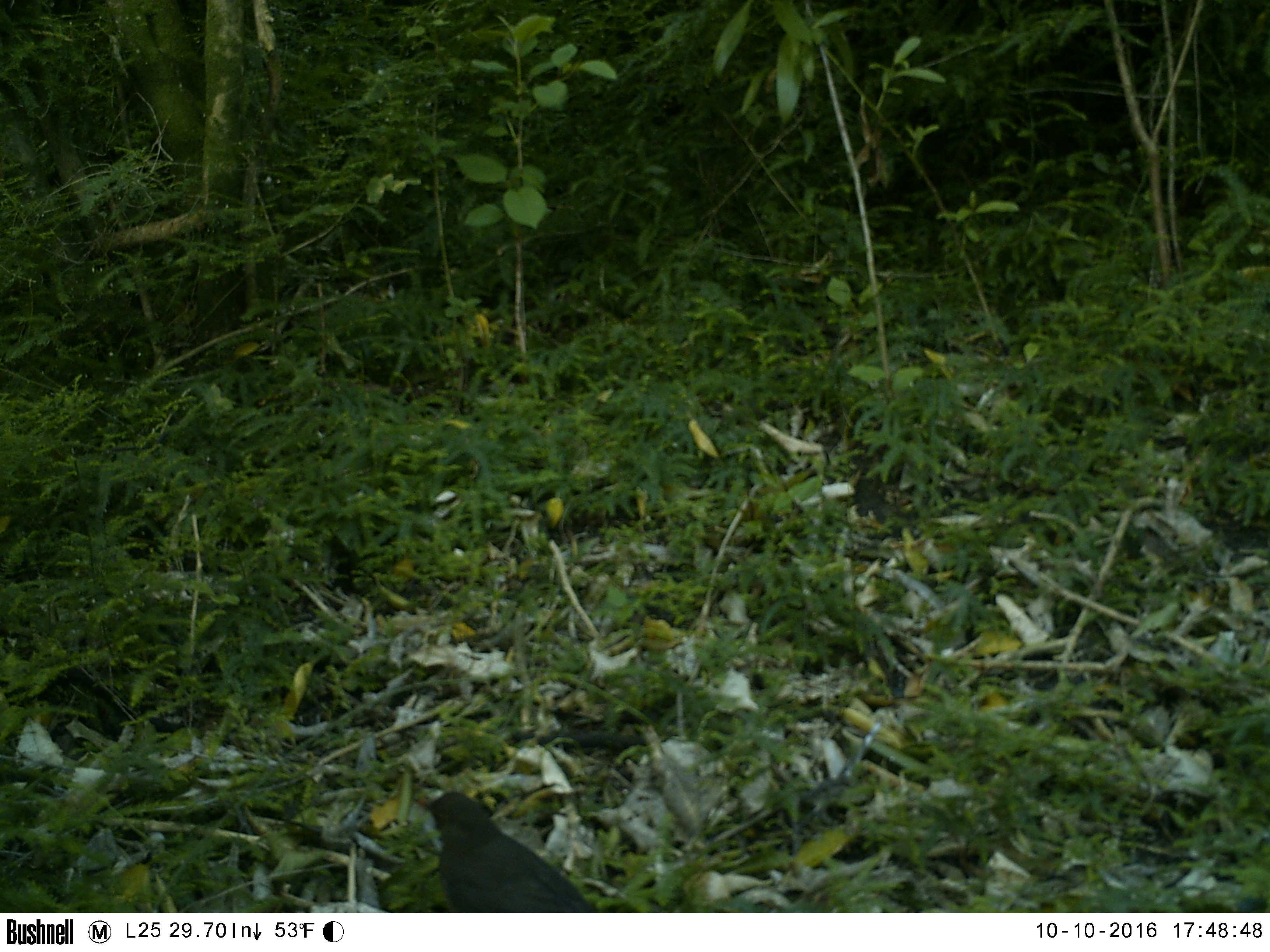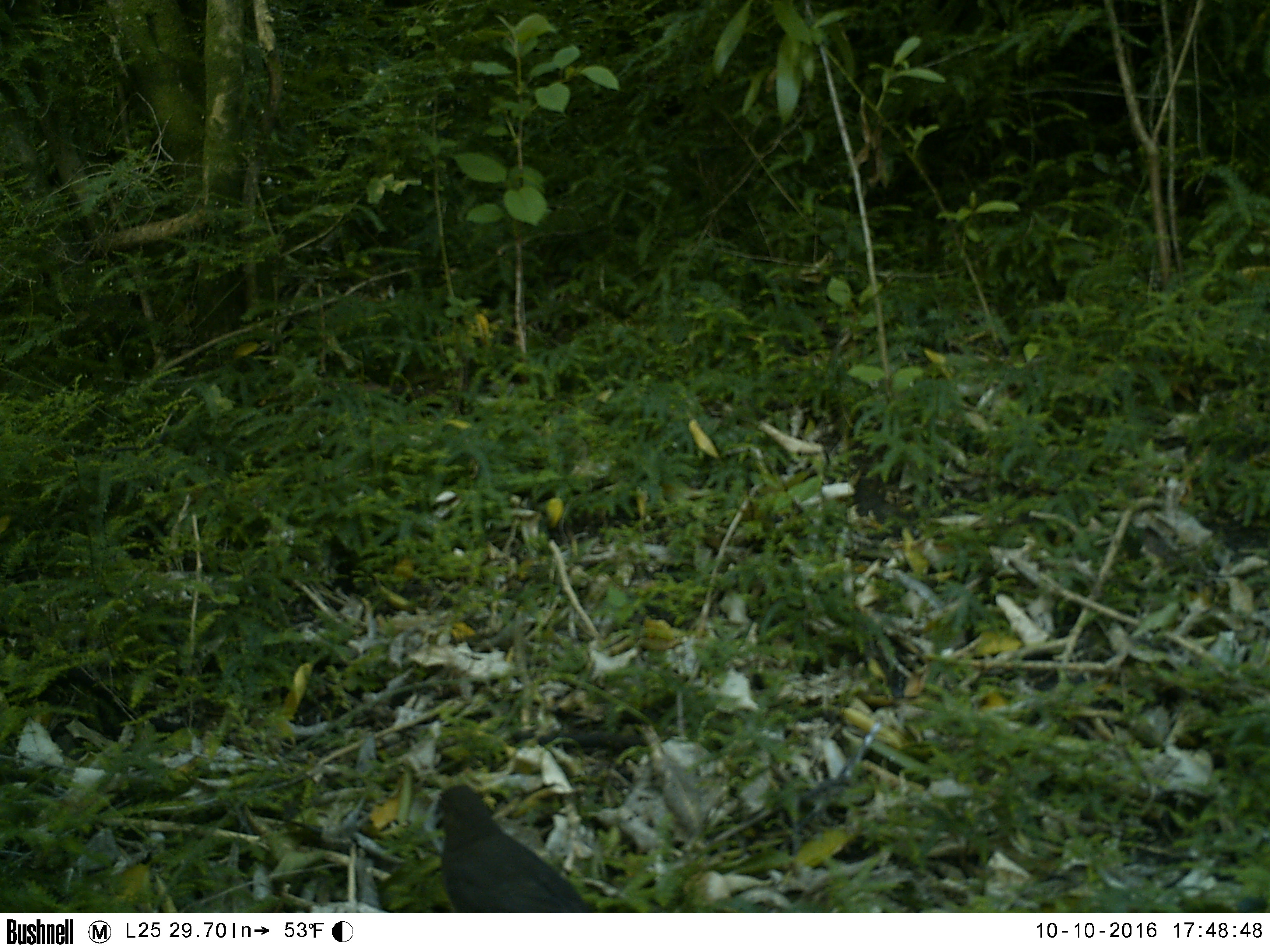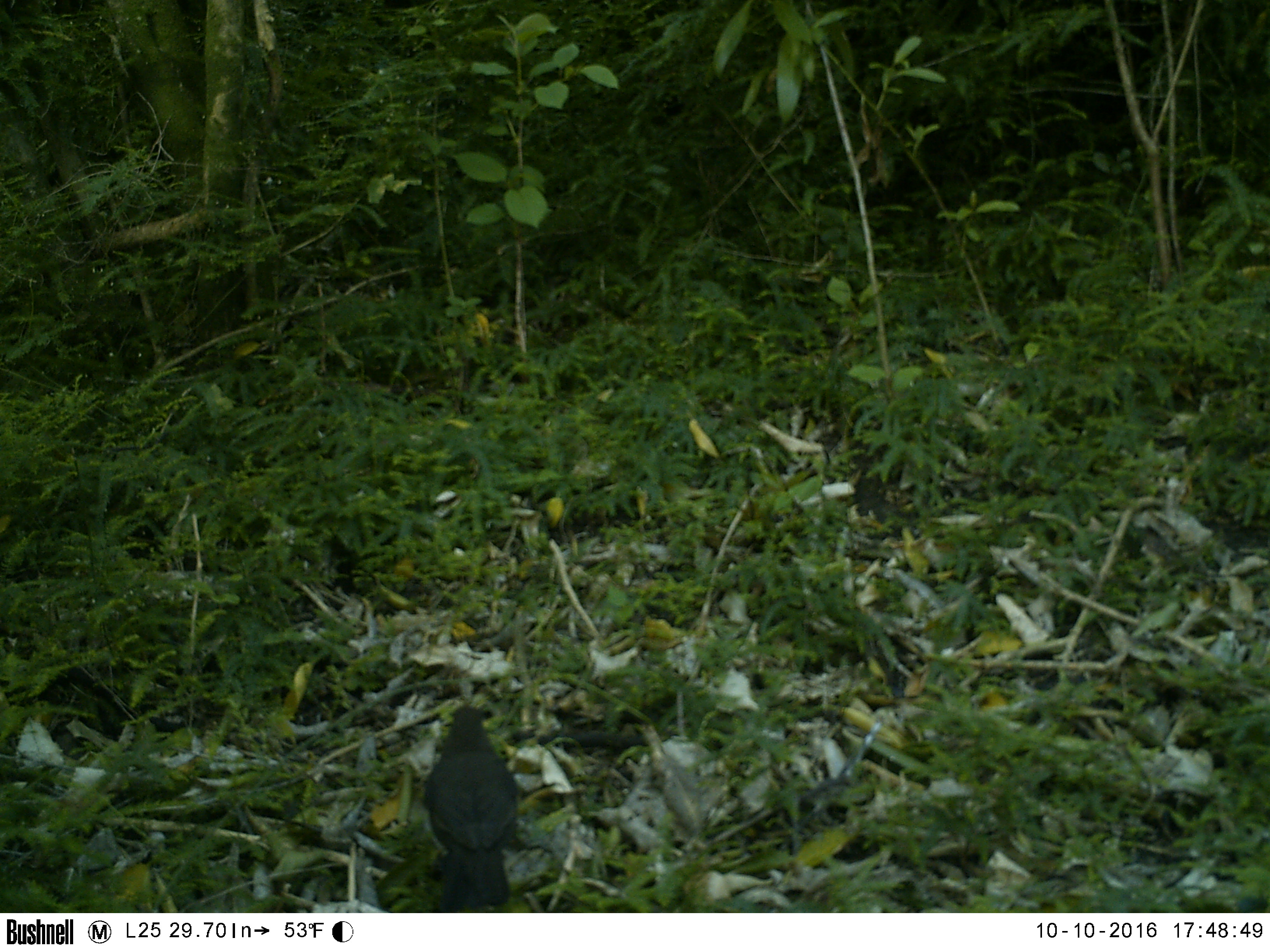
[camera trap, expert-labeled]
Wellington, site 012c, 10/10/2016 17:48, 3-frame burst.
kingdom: Animalia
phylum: Chordata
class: Aves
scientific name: Aves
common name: bird